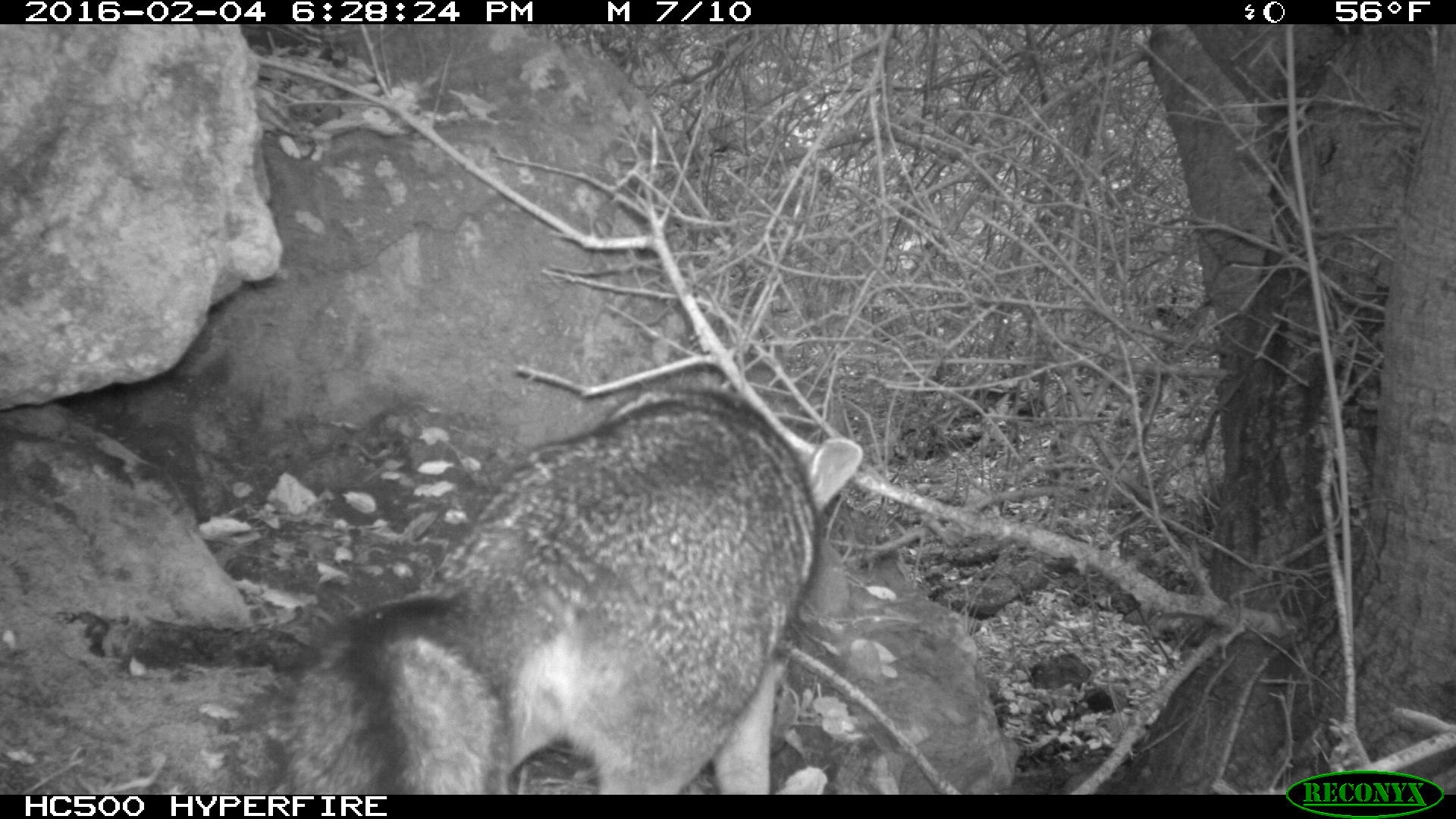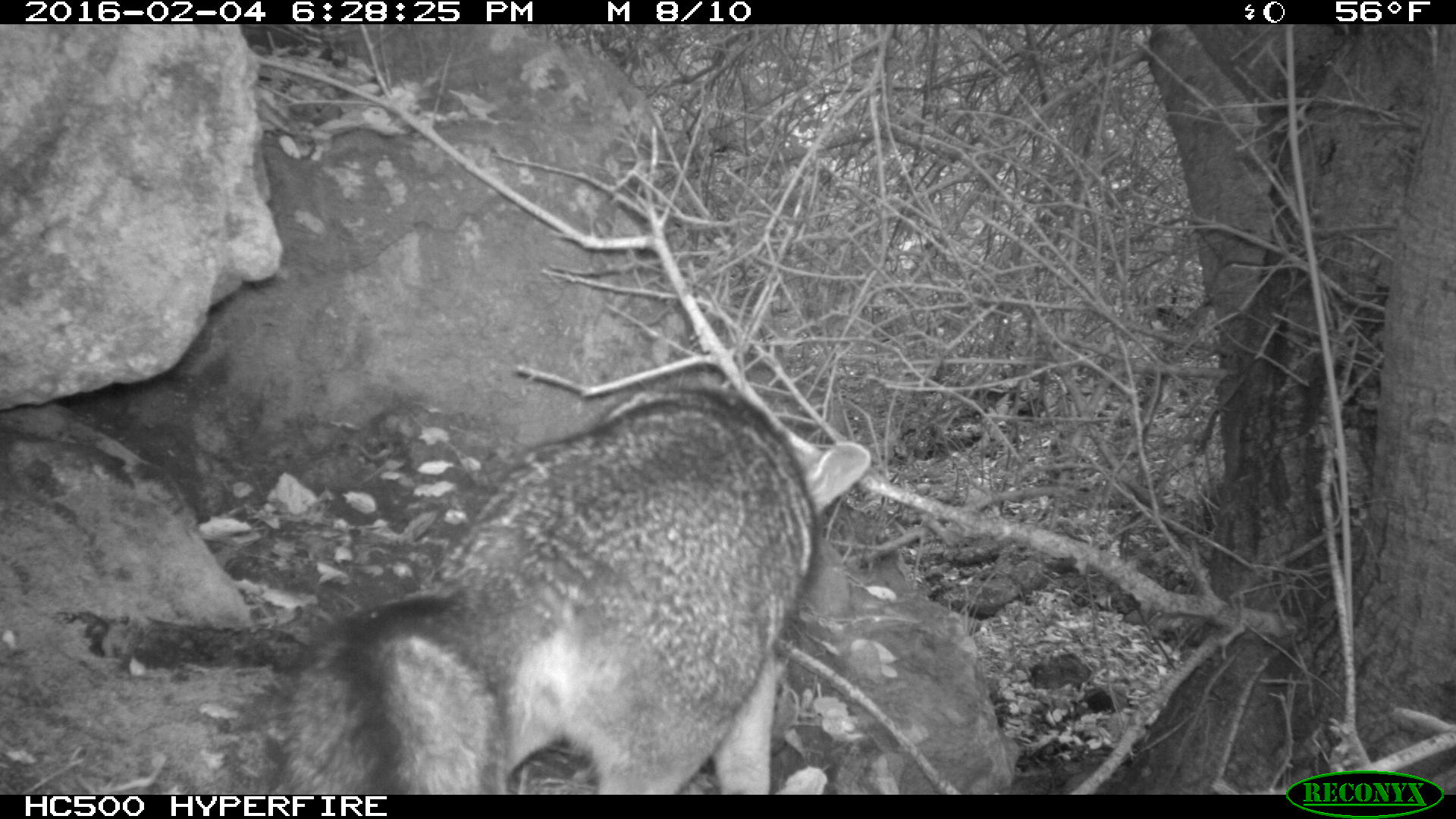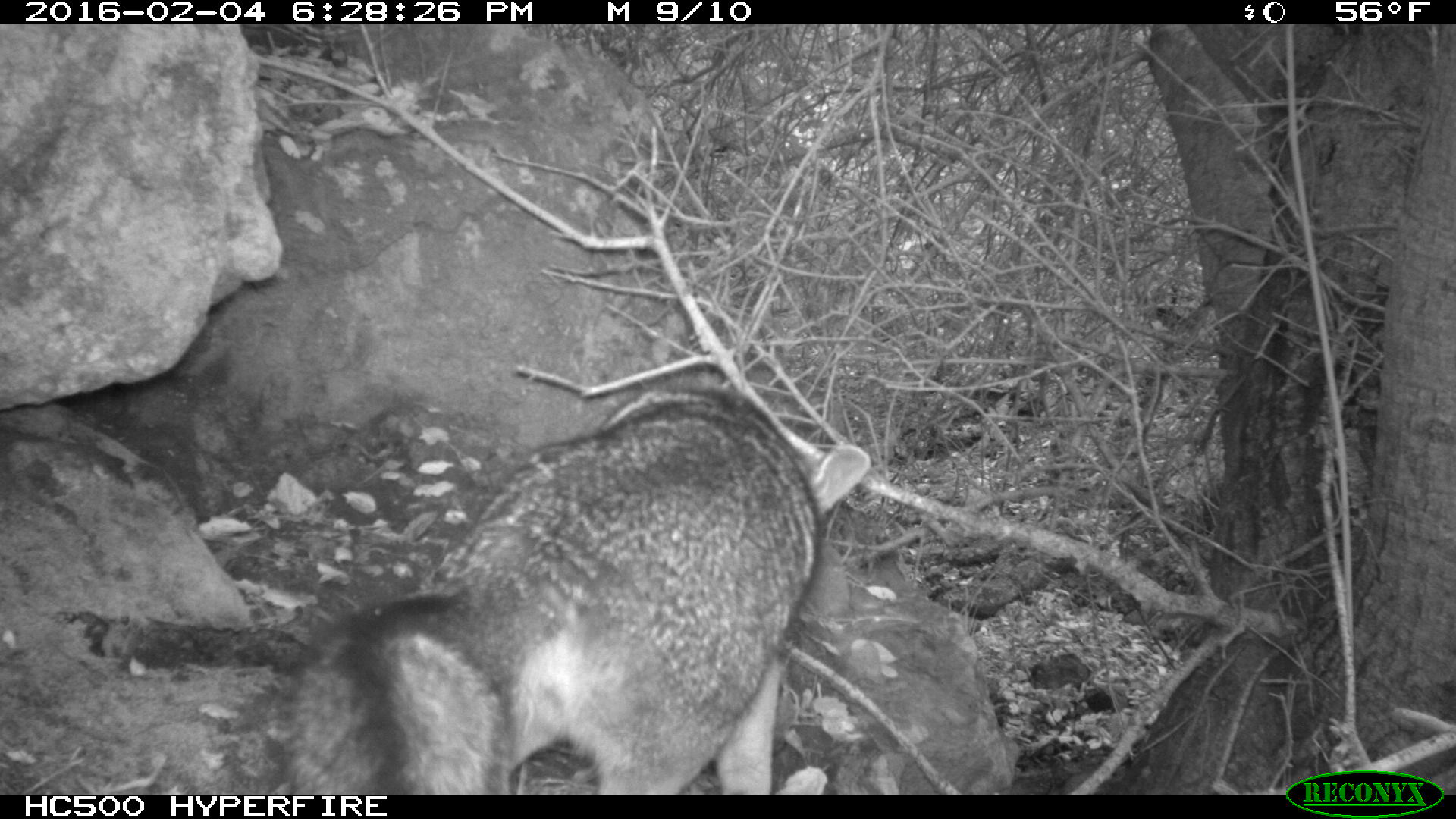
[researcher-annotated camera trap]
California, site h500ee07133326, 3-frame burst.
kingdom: Animalia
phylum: Chordata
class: Mammalia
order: Carnivora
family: Canidae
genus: Urocyon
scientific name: Urocyon littoralis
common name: island fox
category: fox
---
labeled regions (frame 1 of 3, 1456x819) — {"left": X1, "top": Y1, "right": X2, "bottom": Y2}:
fox: {"left": 281, "top": 372, "right": 862, "bottom": 795}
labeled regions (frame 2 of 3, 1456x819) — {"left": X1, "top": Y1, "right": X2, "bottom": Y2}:
fox: {"left": 281, "top": 370, "right": 871, "bottom": 795}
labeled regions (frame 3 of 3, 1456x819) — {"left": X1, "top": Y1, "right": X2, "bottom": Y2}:
fox: {"left": 275, "top": 385, "right": 871, "bottom": 795}